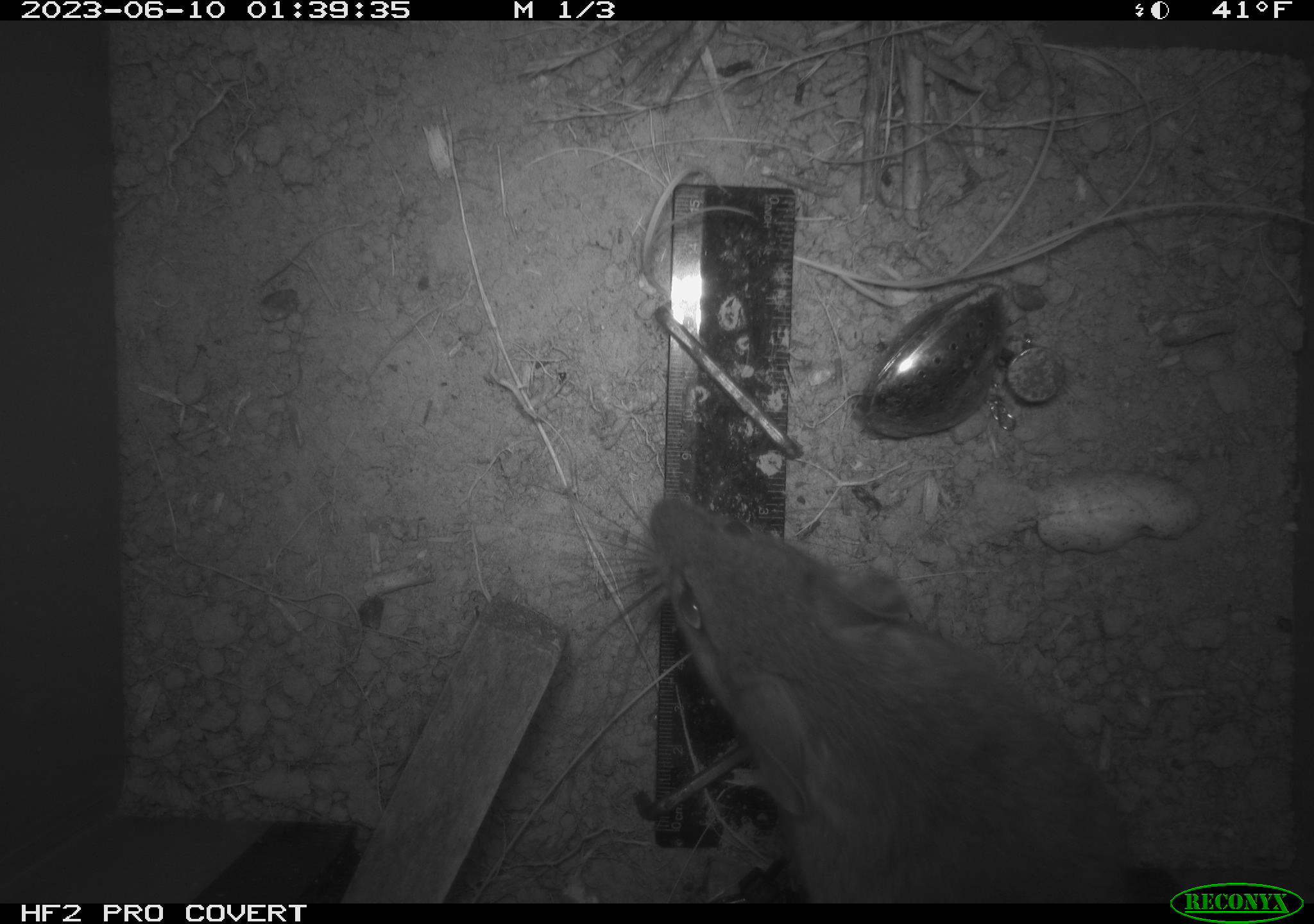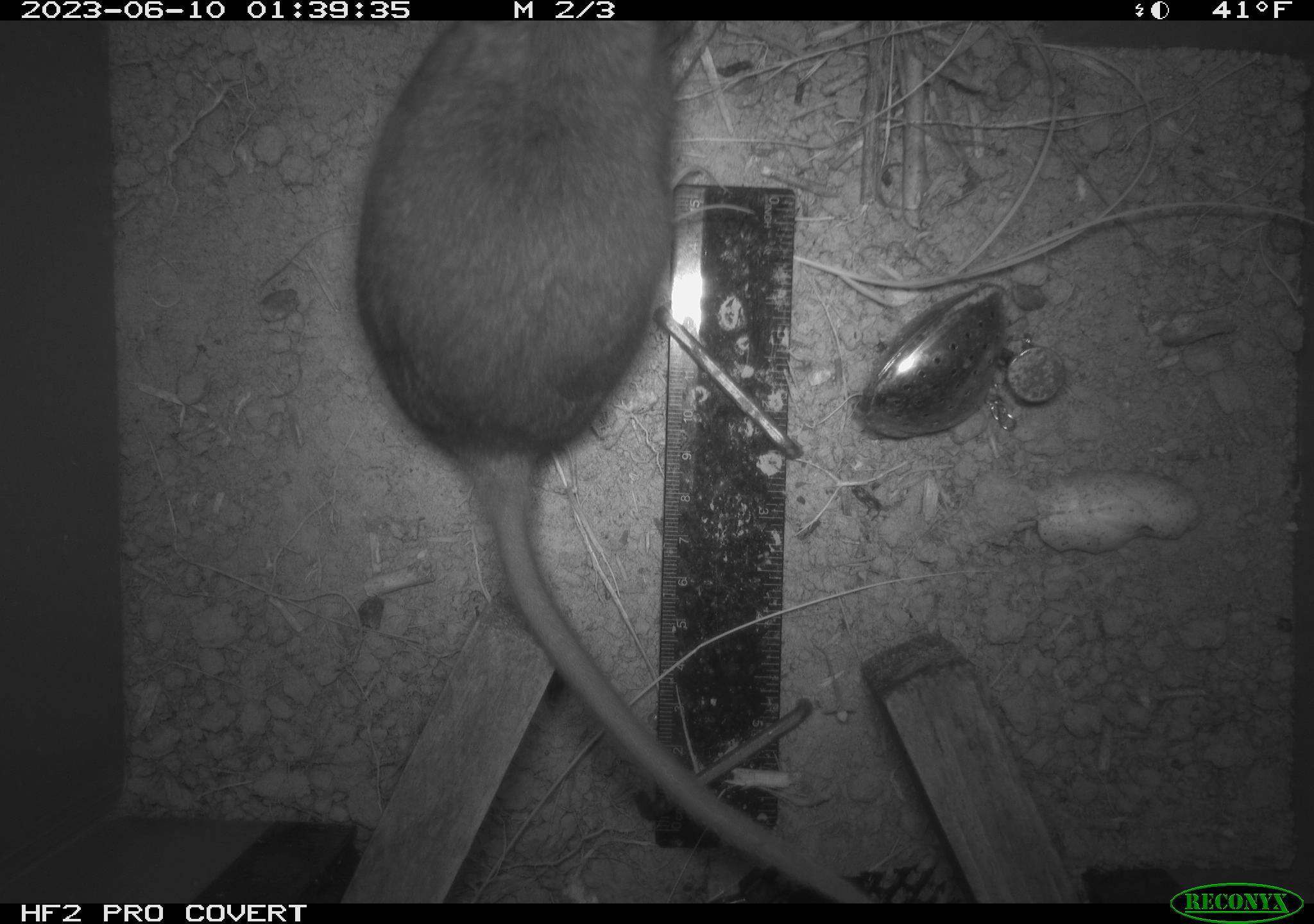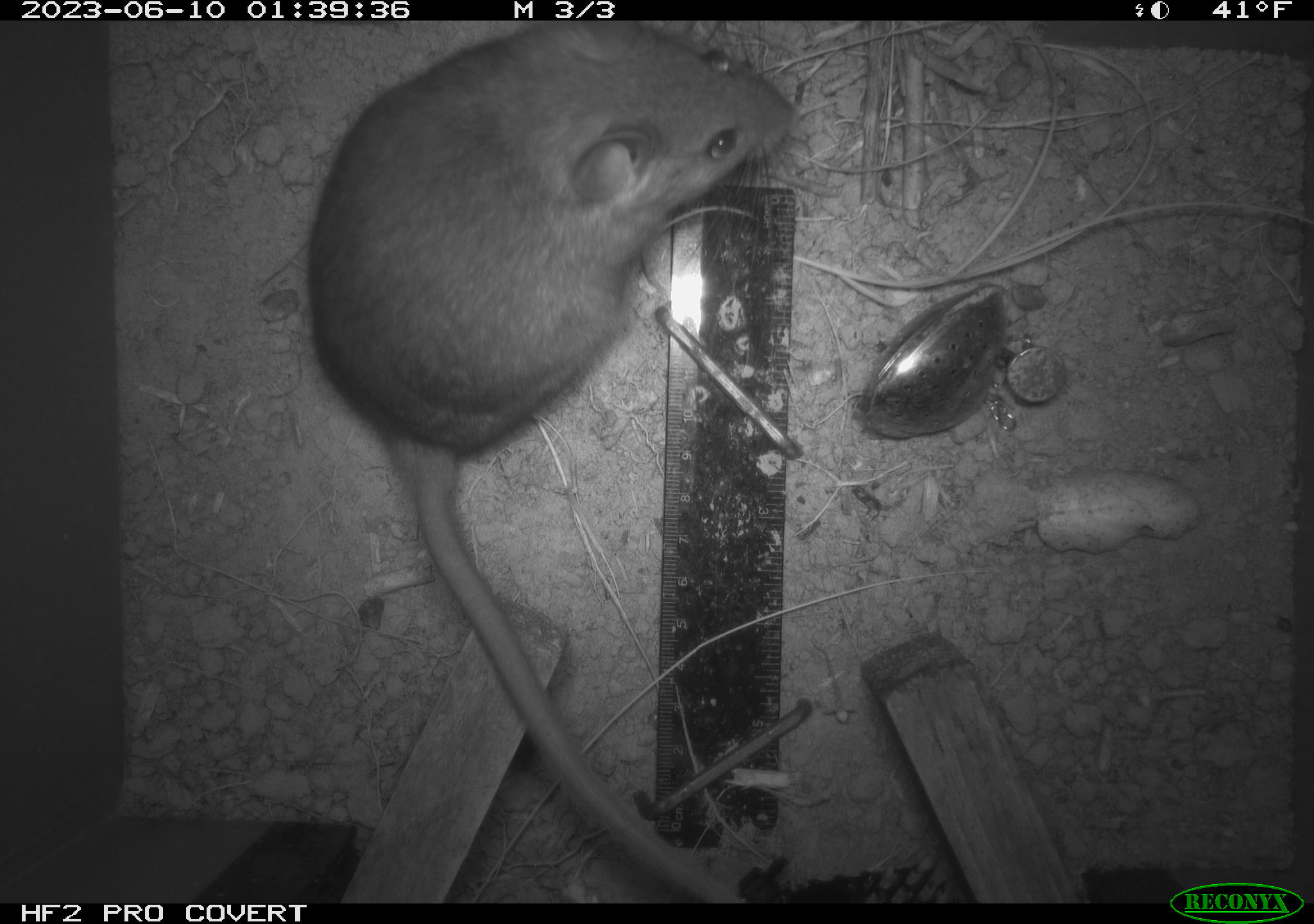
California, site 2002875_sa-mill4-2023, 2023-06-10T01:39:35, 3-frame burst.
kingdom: Animalia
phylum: Chordata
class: Mammalia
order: Rodentia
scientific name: Rodentia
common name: mouse species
Mouse species (Rodentia).